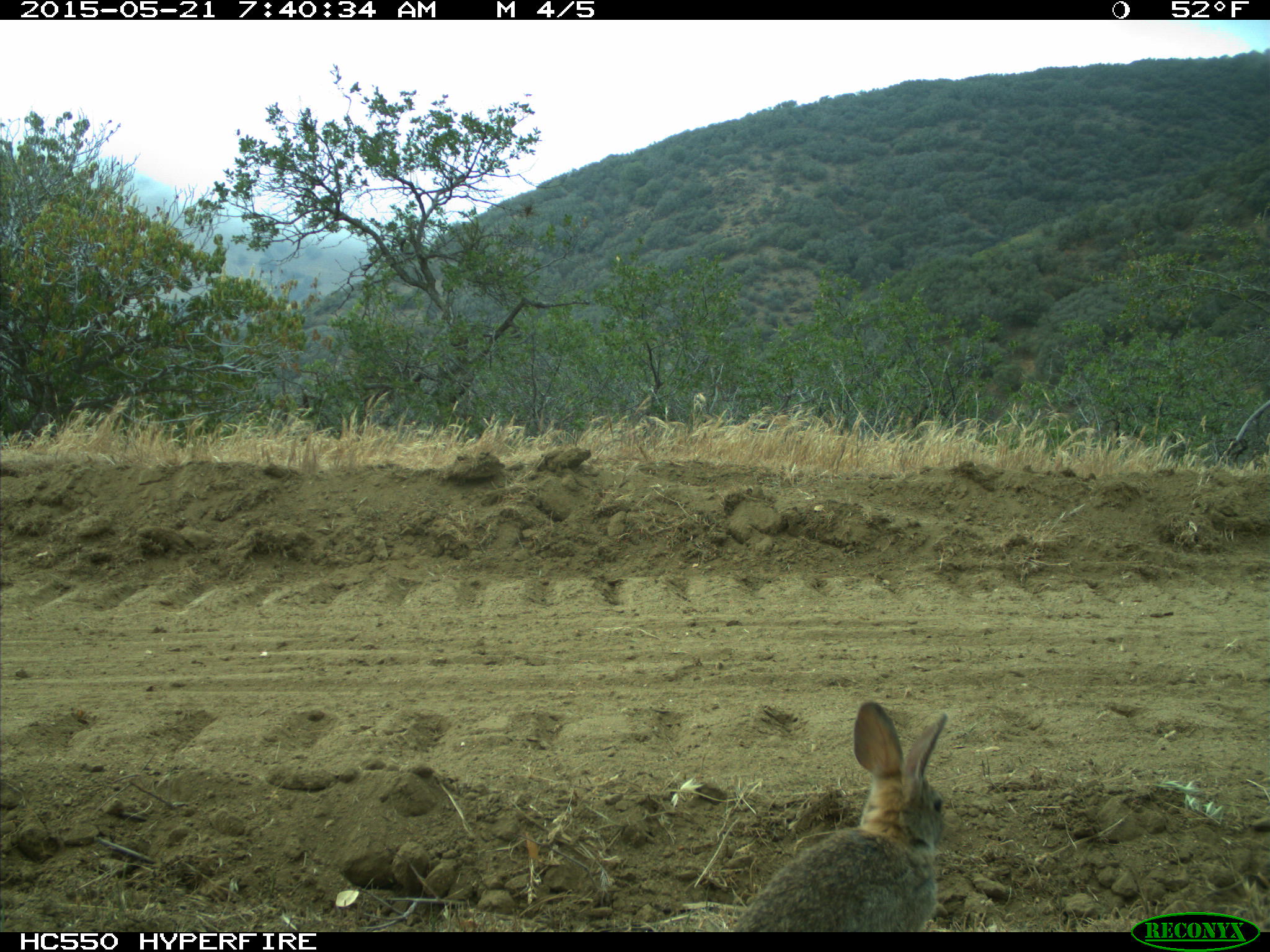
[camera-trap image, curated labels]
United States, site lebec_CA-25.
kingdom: Animalia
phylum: Chordata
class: Mammalia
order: Lagomorpha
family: Leporidae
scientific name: Leporidae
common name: rabbits and hares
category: unidentified rabbit